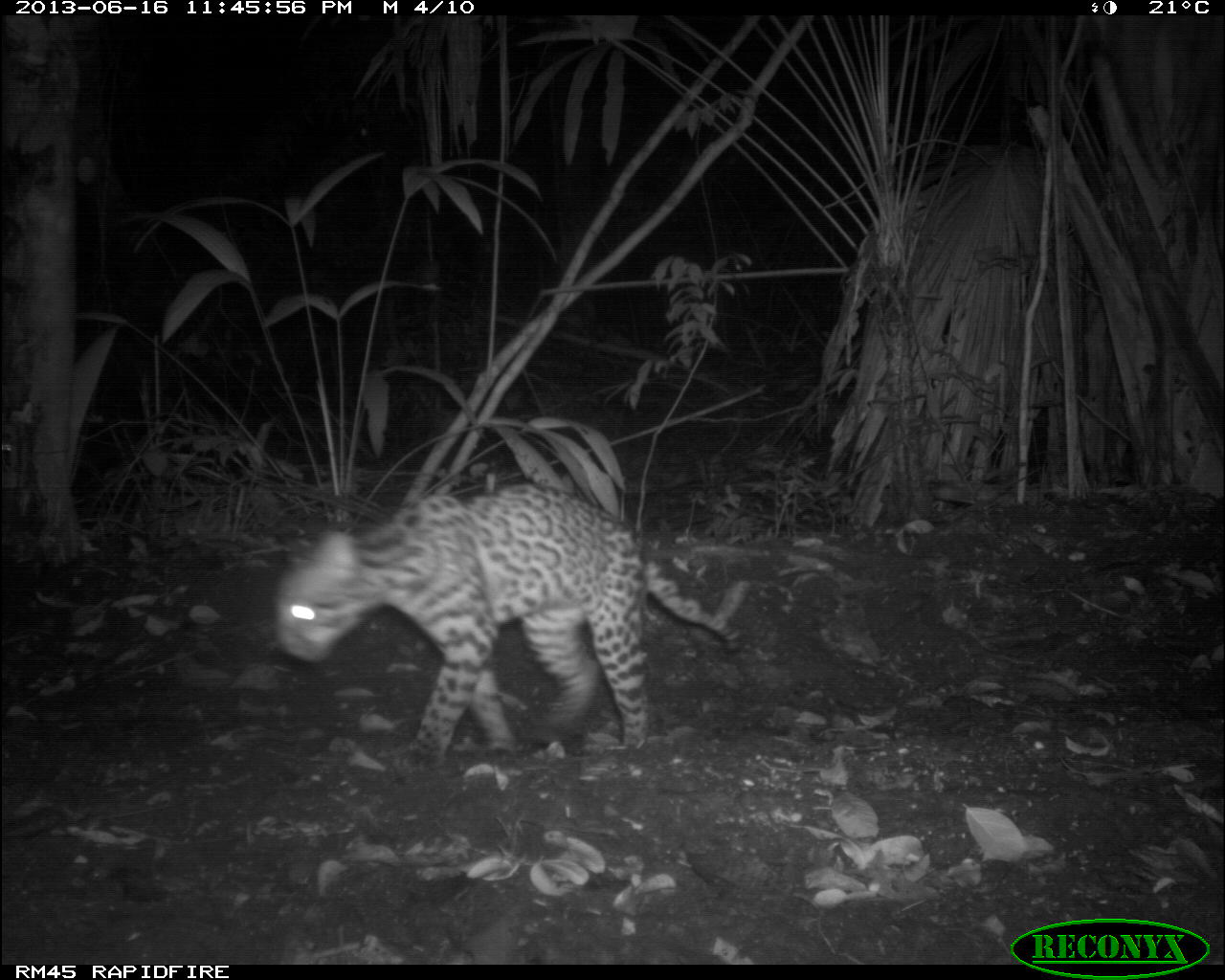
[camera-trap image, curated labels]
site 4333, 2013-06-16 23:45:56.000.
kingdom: Animalia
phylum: Chordata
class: Mammalia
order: Carnivora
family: Felidae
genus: Leopardus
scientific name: Leopardus pardalis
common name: ocelot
Leopardus pardalis (ocelot), count 1, sex female.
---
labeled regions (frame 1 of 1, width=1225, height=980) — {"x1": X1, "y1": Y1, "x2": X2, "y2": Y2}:
leopardus pardalis: {"x1": 270, "y1": 480, "x2": 745, "y2": 773}